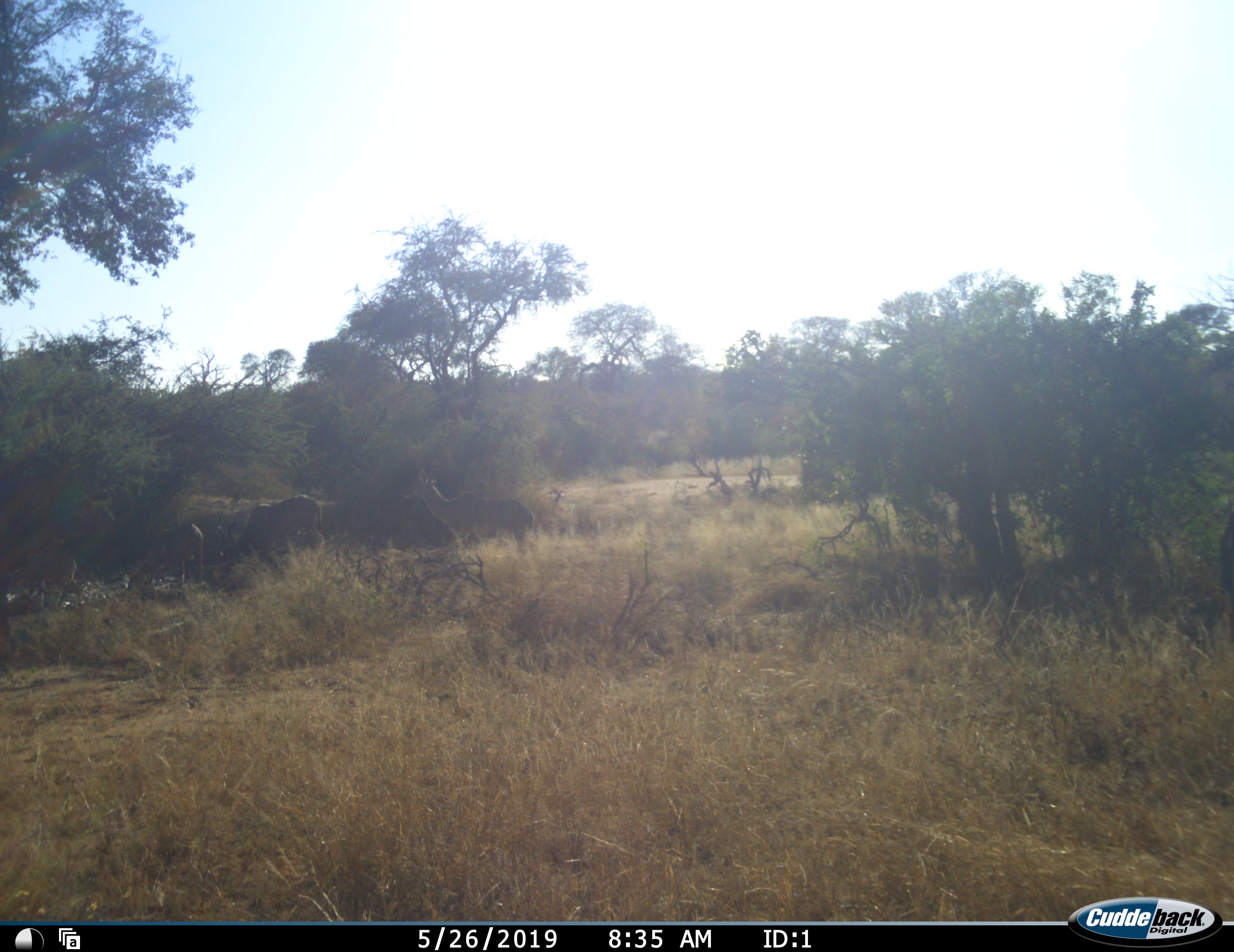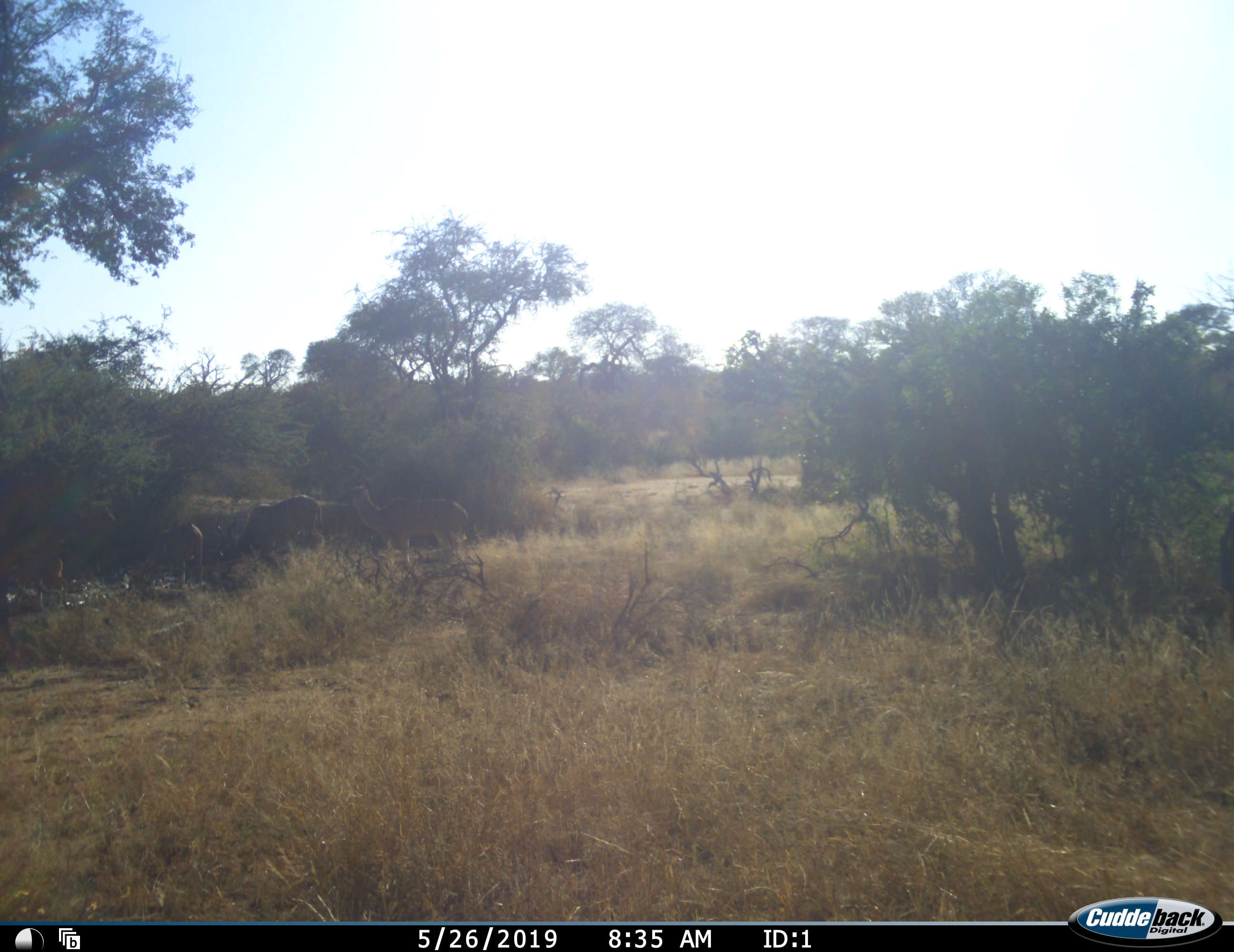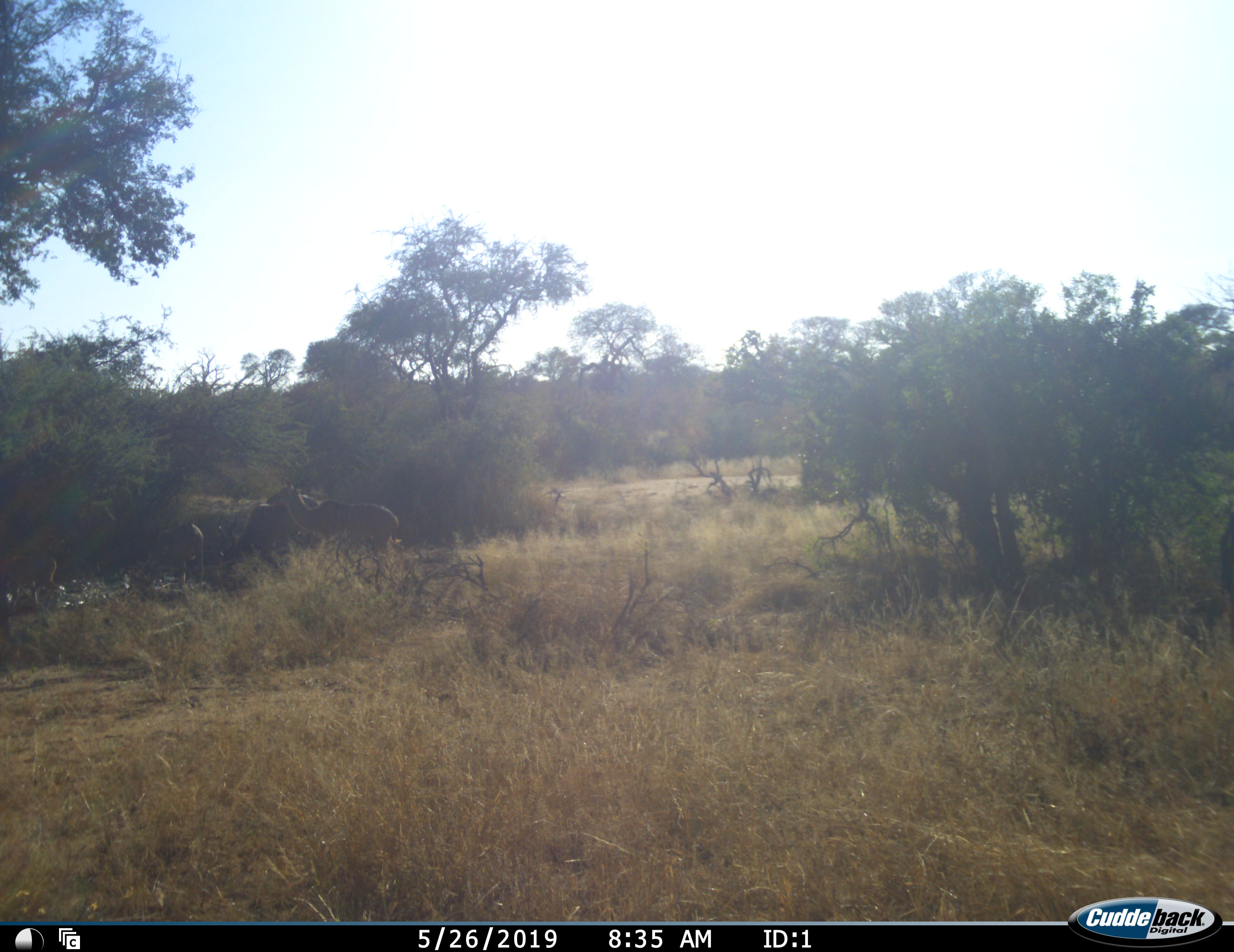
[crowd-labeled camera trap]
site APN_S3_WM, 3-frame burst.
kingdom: Animalia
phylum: Chordata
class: Mammalia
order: Artiodactyla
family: Bovidae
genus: Tragelaphus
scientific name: Tragelaphus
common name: kudu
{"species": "kudu (Tragelaphus)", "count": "4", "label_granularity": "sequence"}